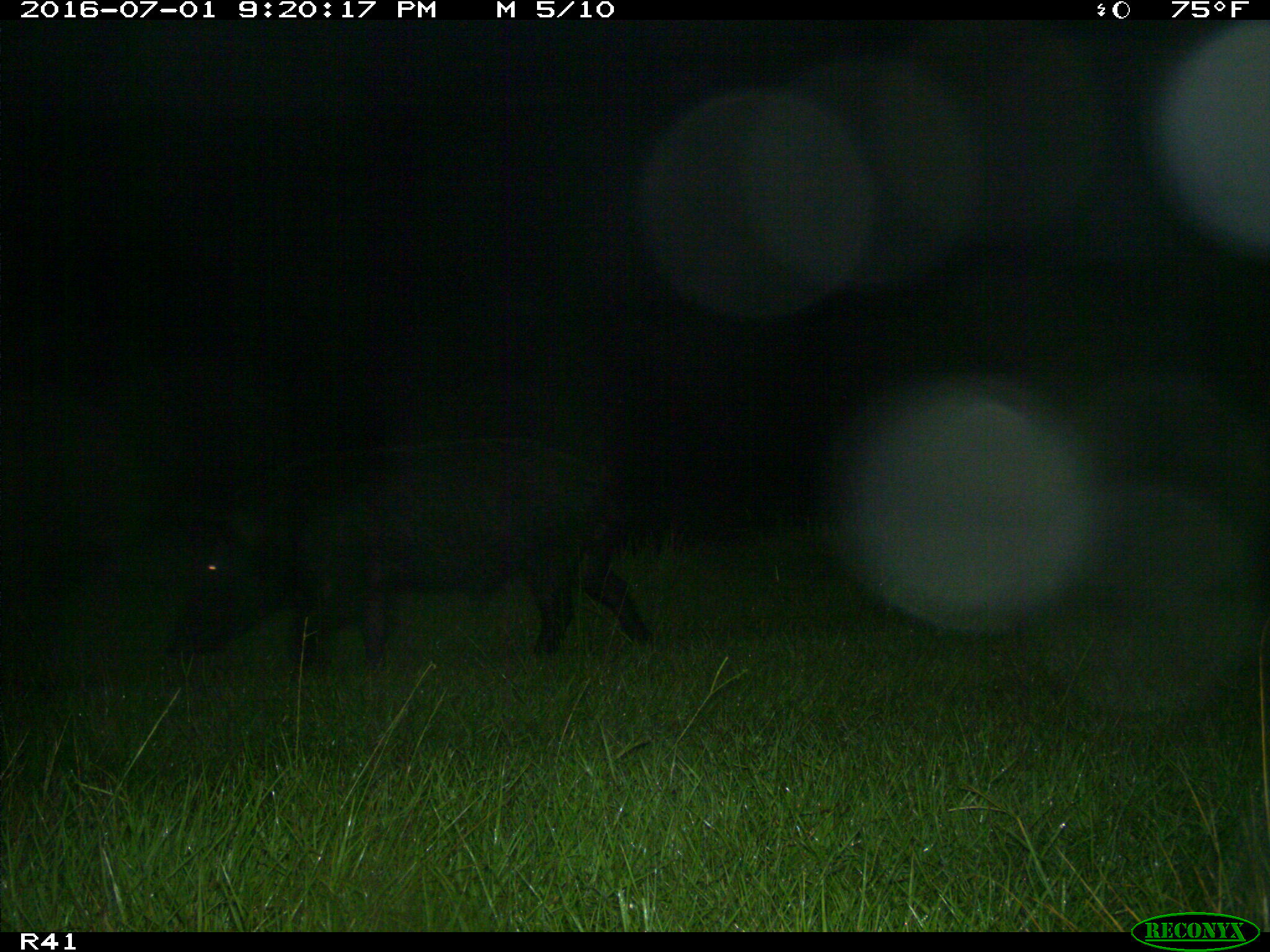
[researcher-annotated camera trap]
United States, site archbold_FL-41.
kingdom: Animalia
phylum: Chordata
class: Mammalia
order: Artiodactyla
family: Suidae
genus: Sus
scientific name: Sus scrofa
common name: wild boar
Sus scrofa (wild boar).